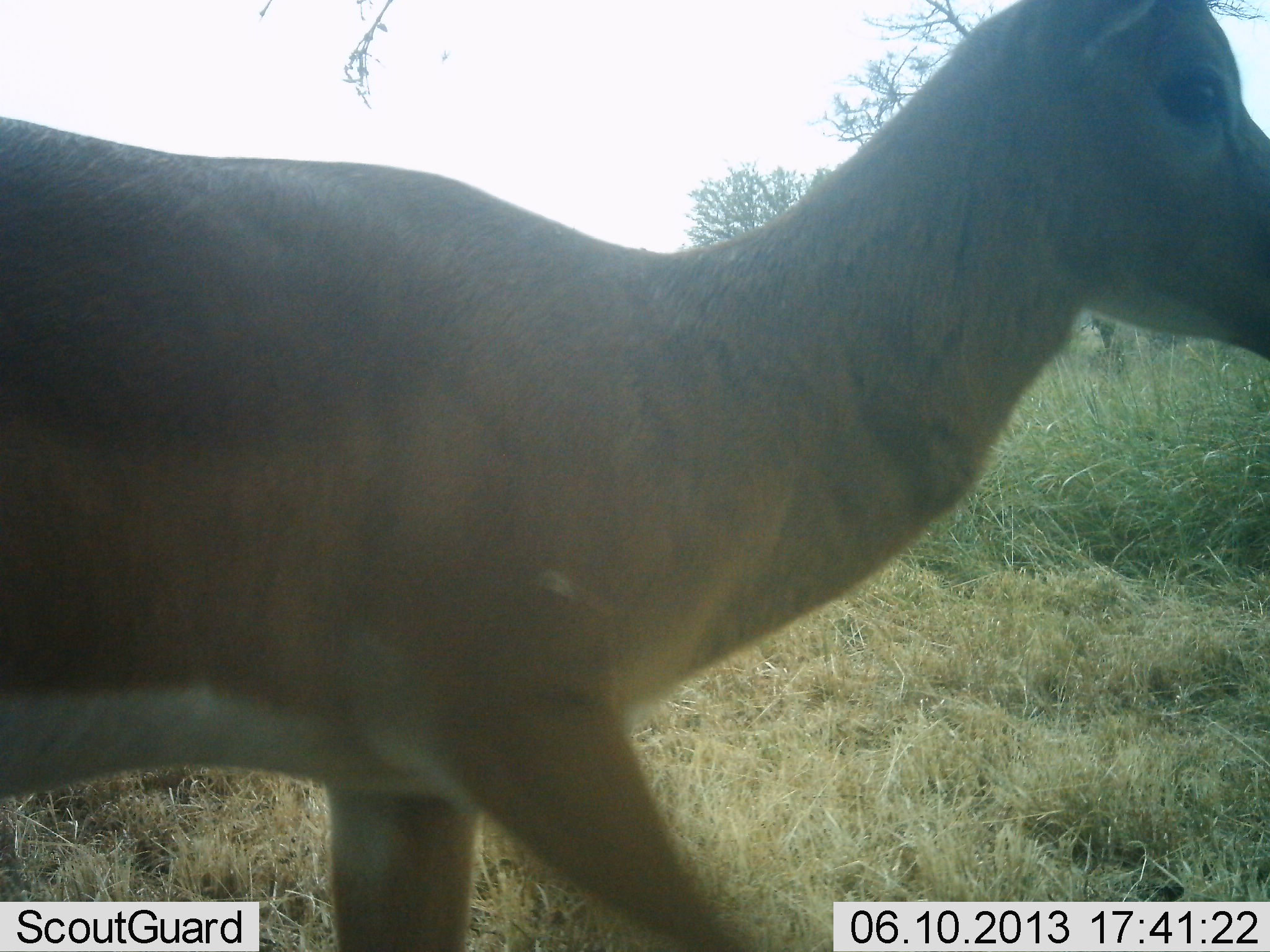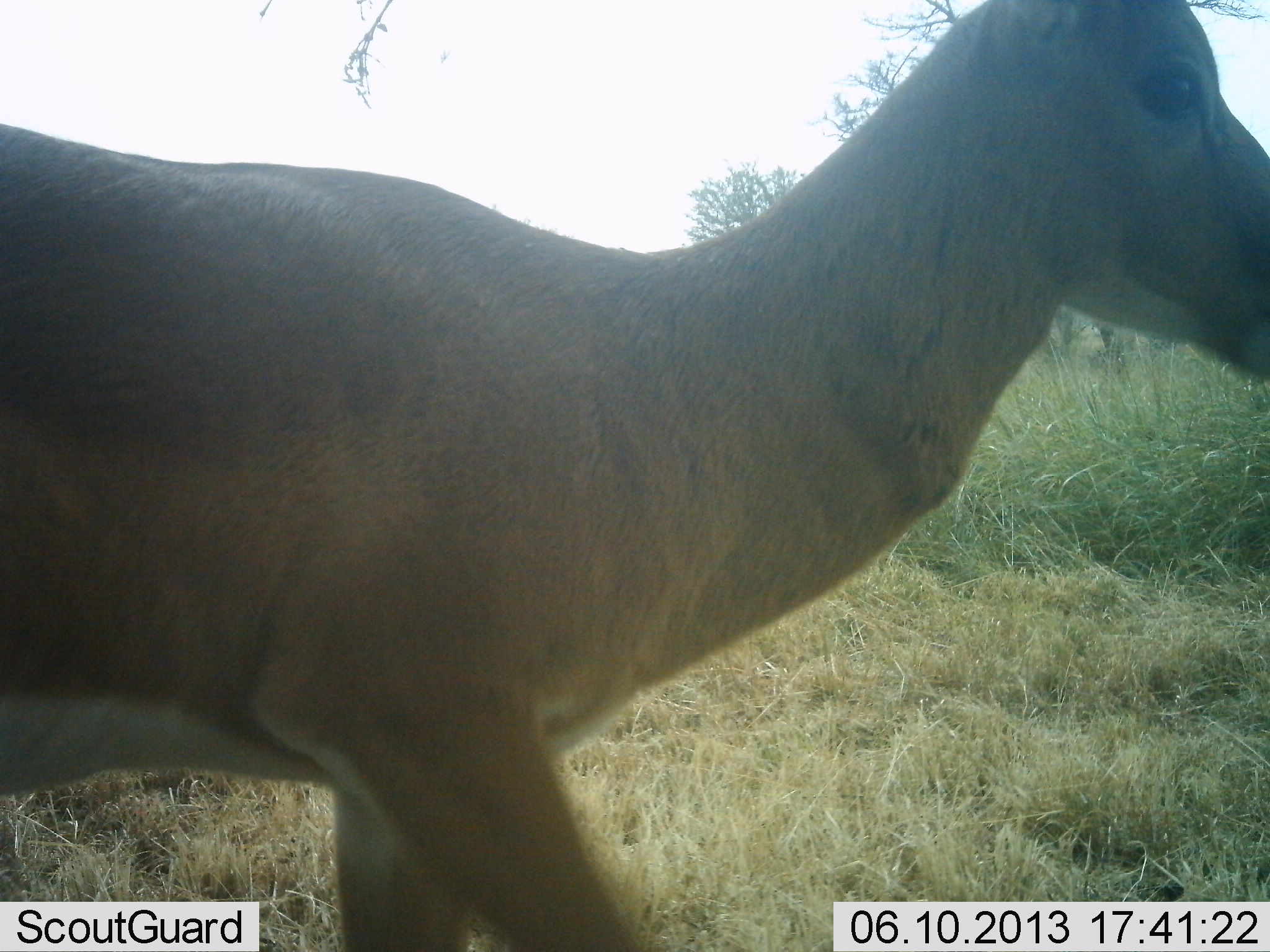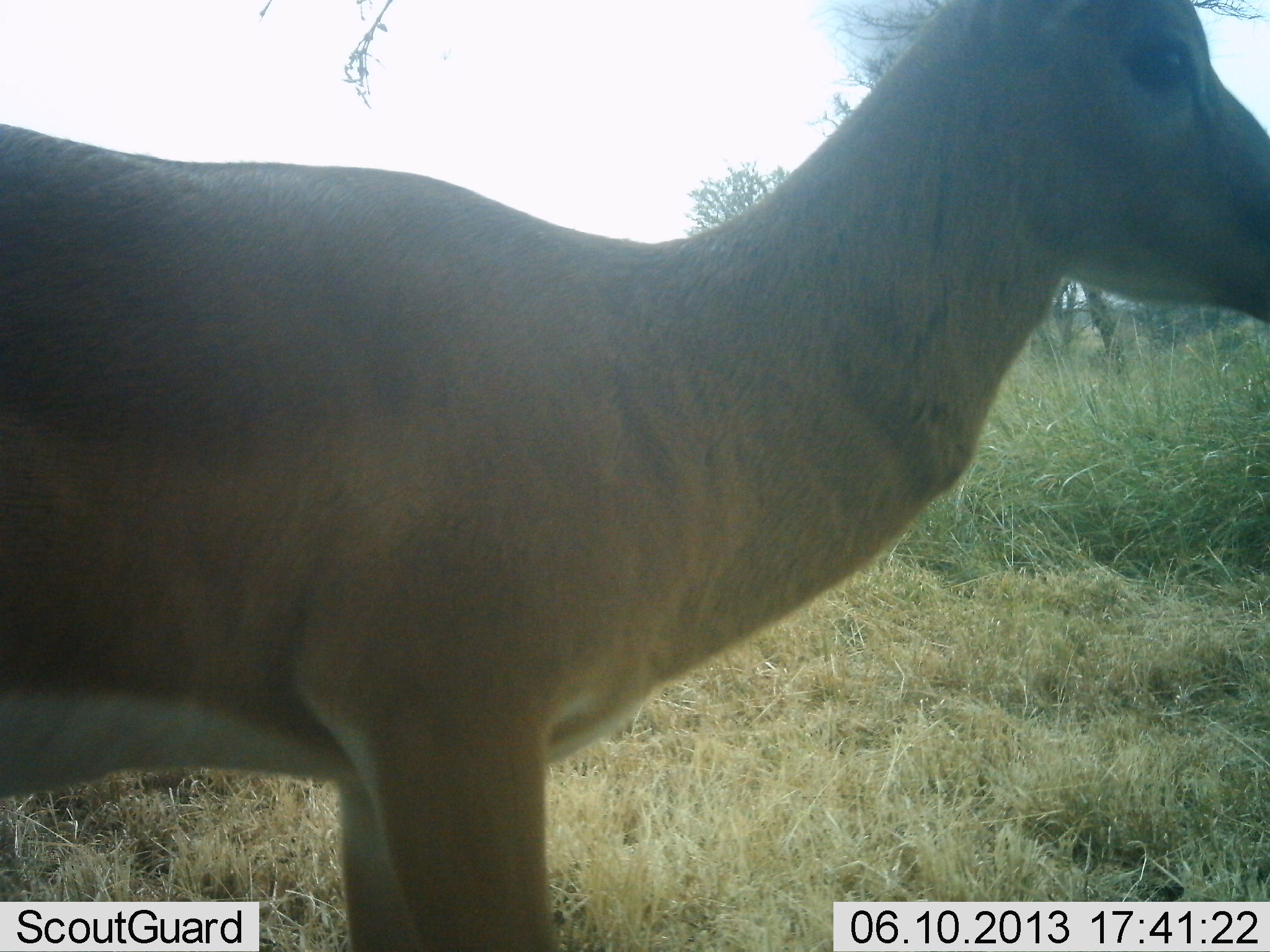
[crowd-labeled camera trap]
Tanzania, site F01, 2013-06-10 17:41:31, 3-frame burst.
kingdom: Animalia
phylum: Chordata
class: Mammalia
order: Artiodactyla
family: Bovidae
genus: Nanger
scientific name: Nanger granti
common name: grant's gazelle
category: gazellegrants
Gazellegrants (grant's gazelle) (Nanger granti), count 1. Behavior (volunteer vote fractions): standing 50%, resting 0%, moving 70%, interacting 0%. Young present (vote fraction): 0%. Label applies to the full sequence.